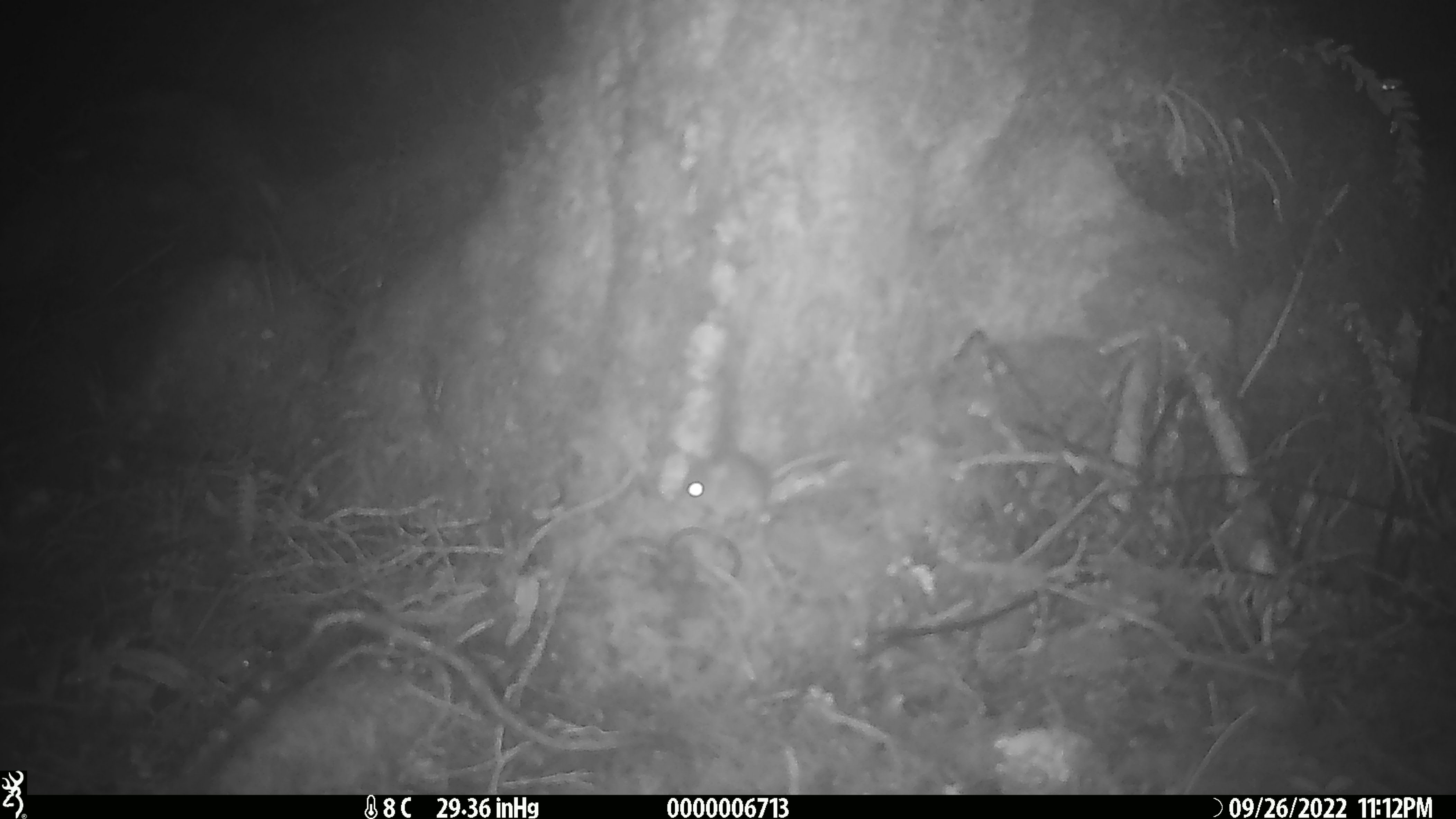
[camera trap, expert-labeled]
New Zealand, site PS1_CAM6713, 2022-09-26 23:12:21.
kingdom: Animalia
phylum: Chordata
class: Mammalia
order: Rodentia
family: Muridae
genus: Mus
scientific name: Mus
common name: mouse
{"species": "mouse (Mus)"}